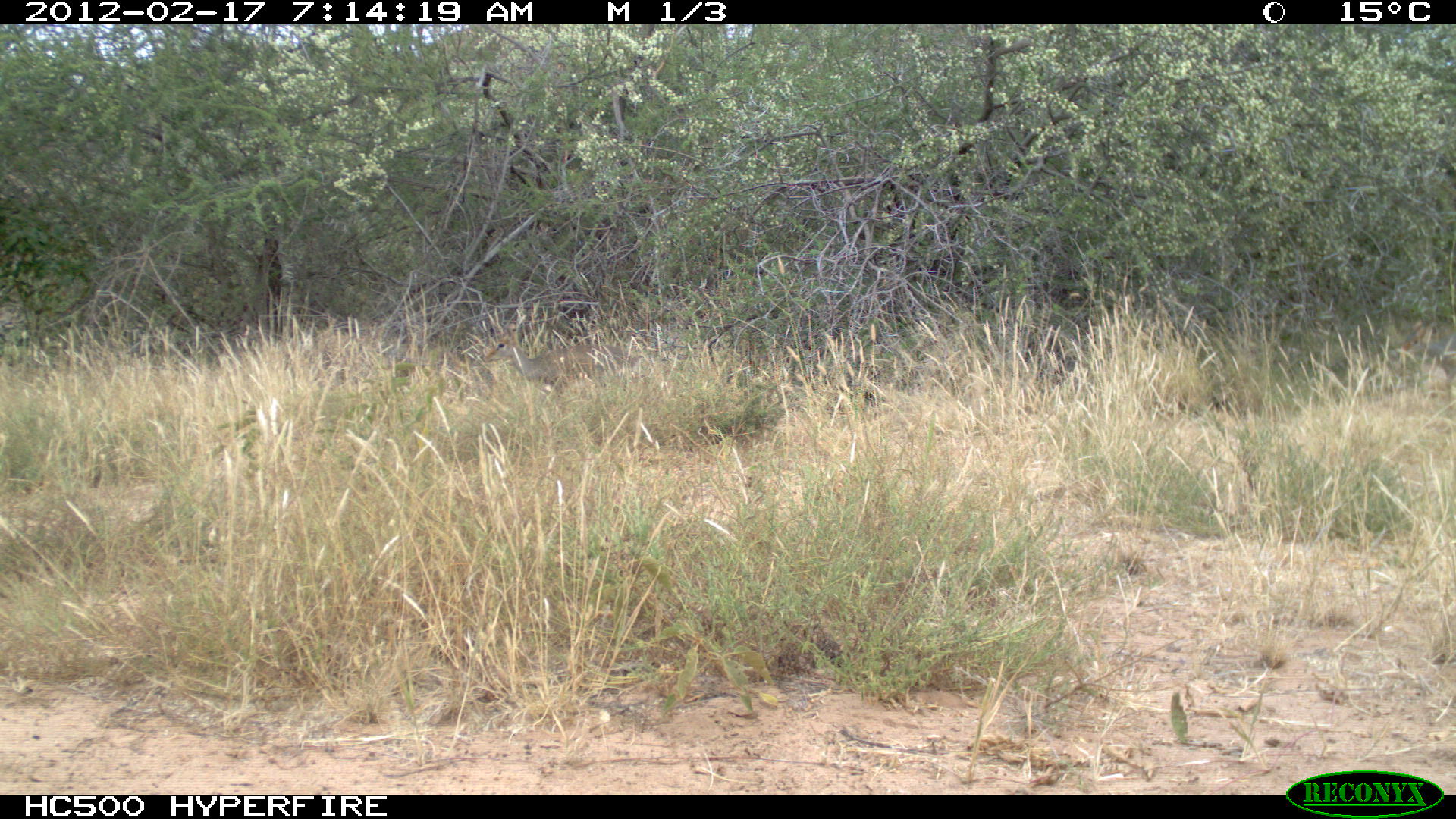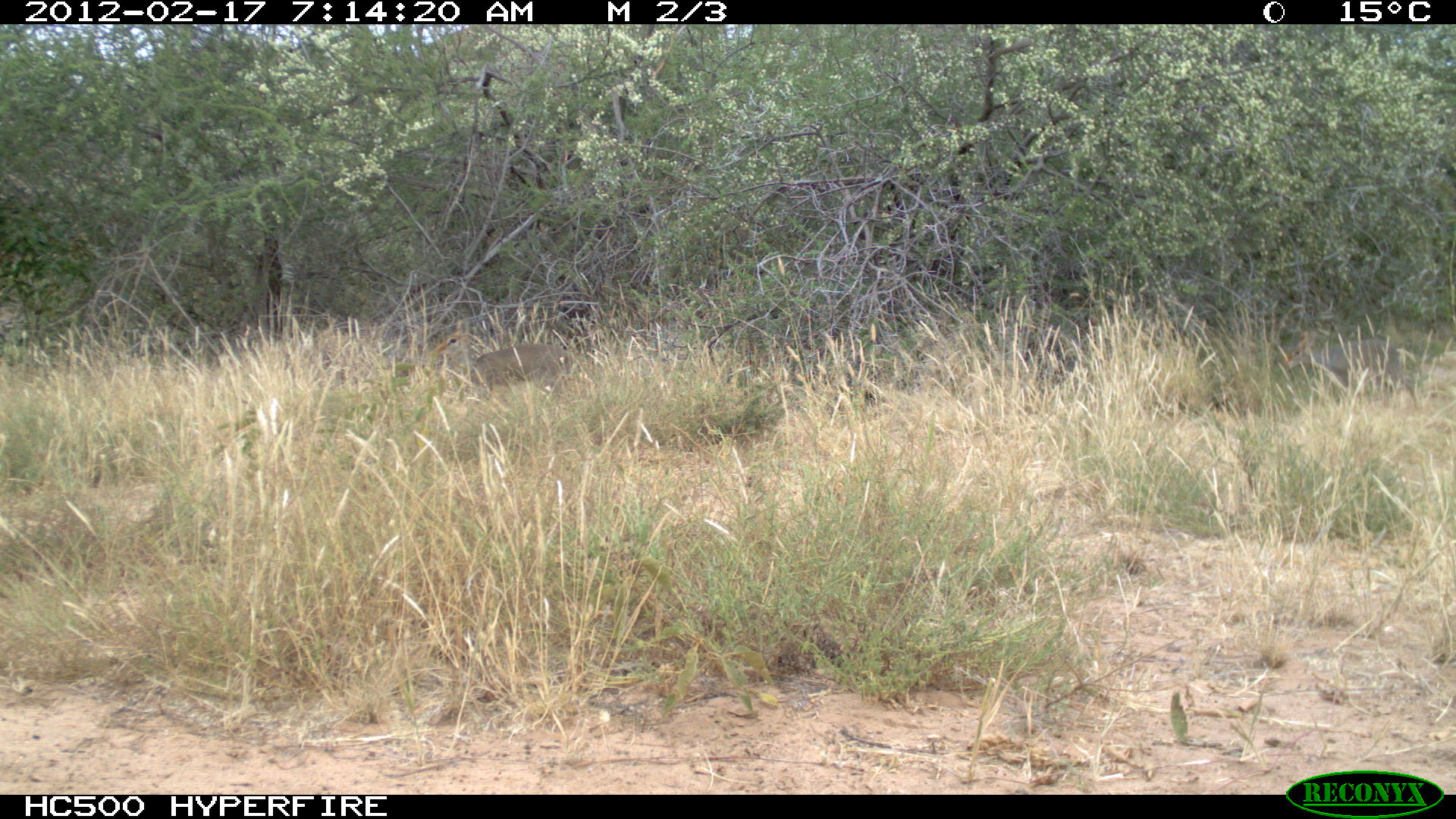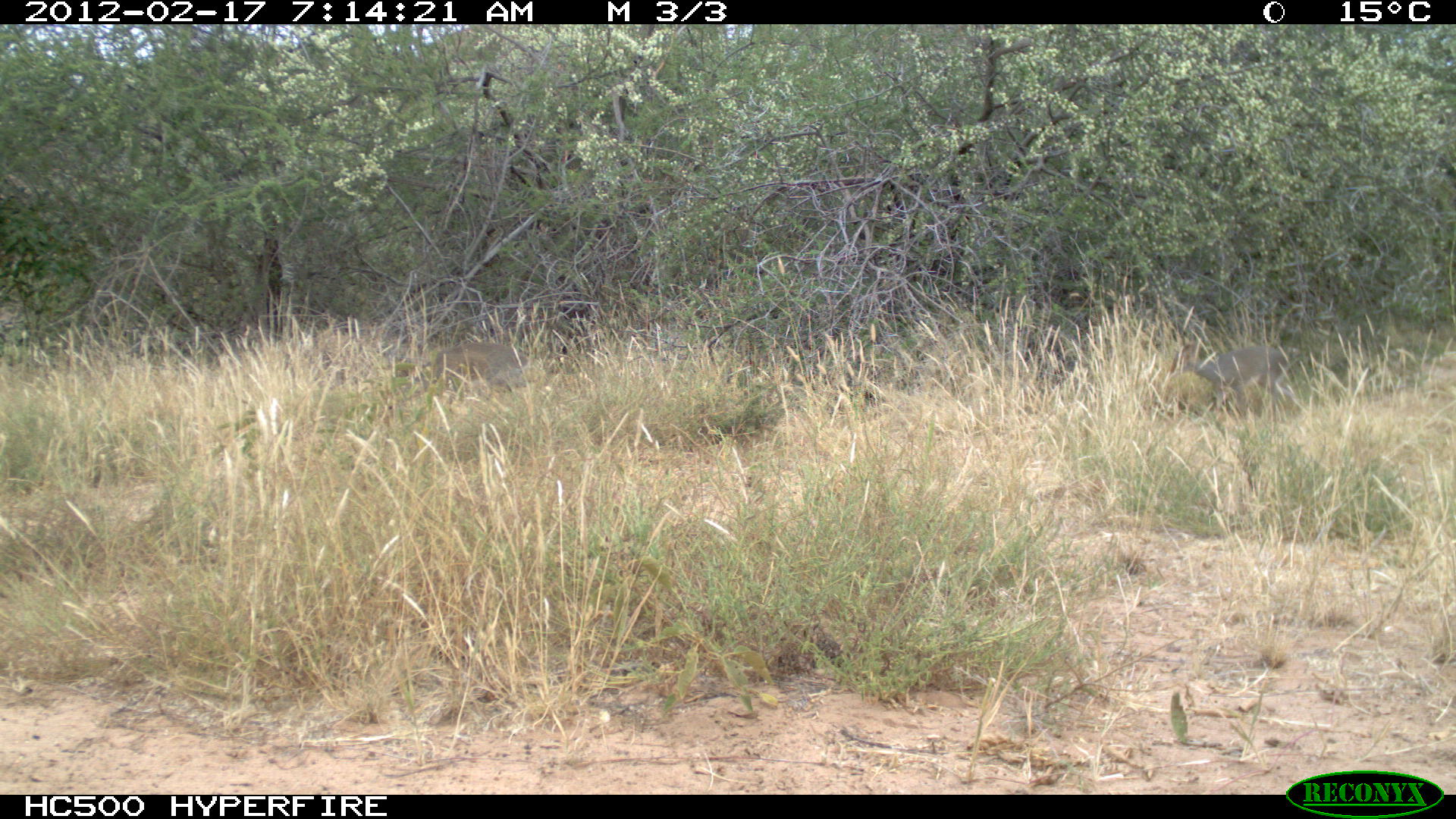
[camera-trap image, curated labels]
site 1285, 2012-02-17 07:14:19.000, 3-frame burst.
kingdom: Animalia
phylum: Chordata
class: Mammalia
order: Artiodactyla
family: Bovidae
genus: Madoqua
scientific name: Madoqua guentheri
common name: günther's dik-dik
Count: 2.